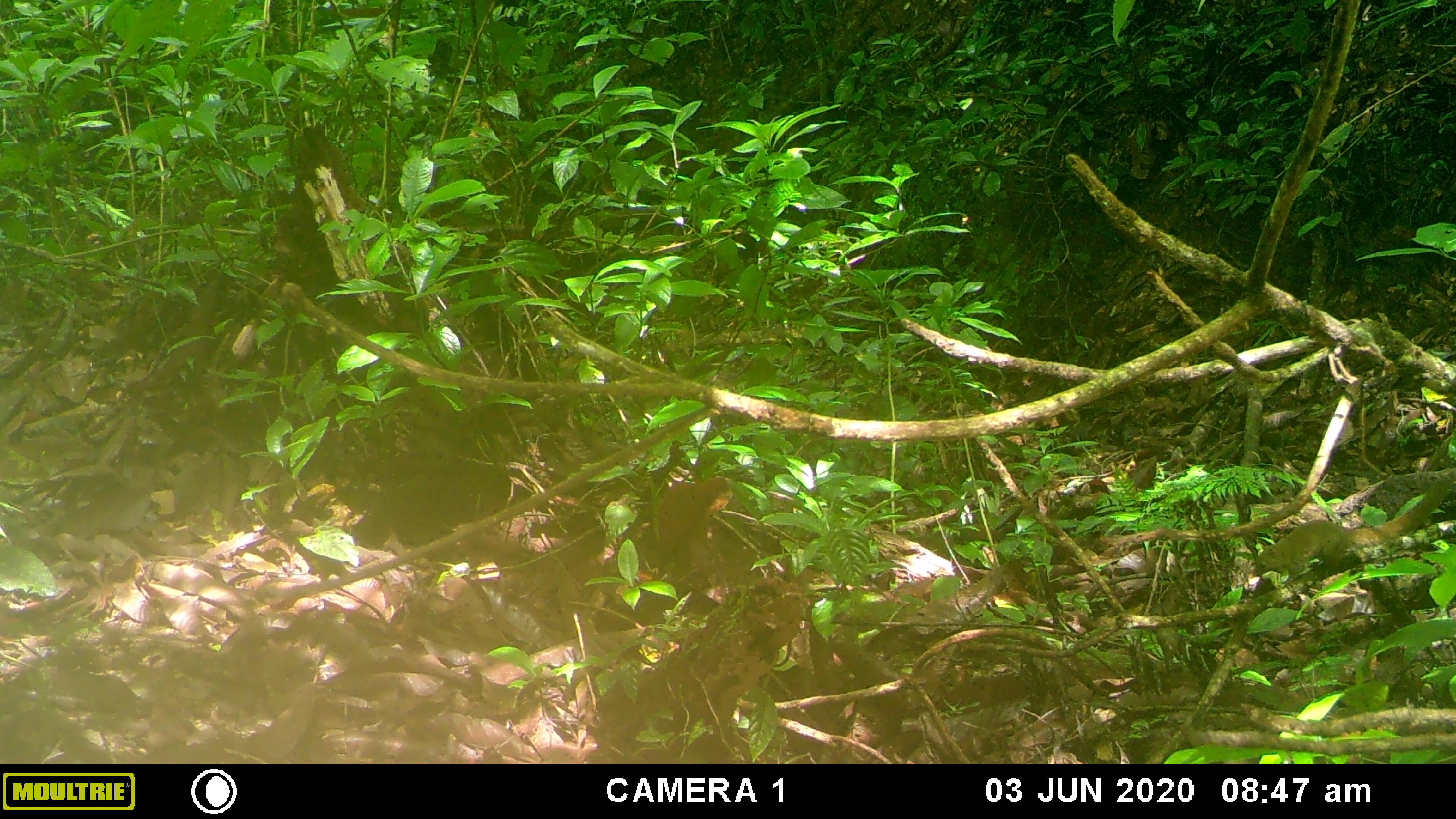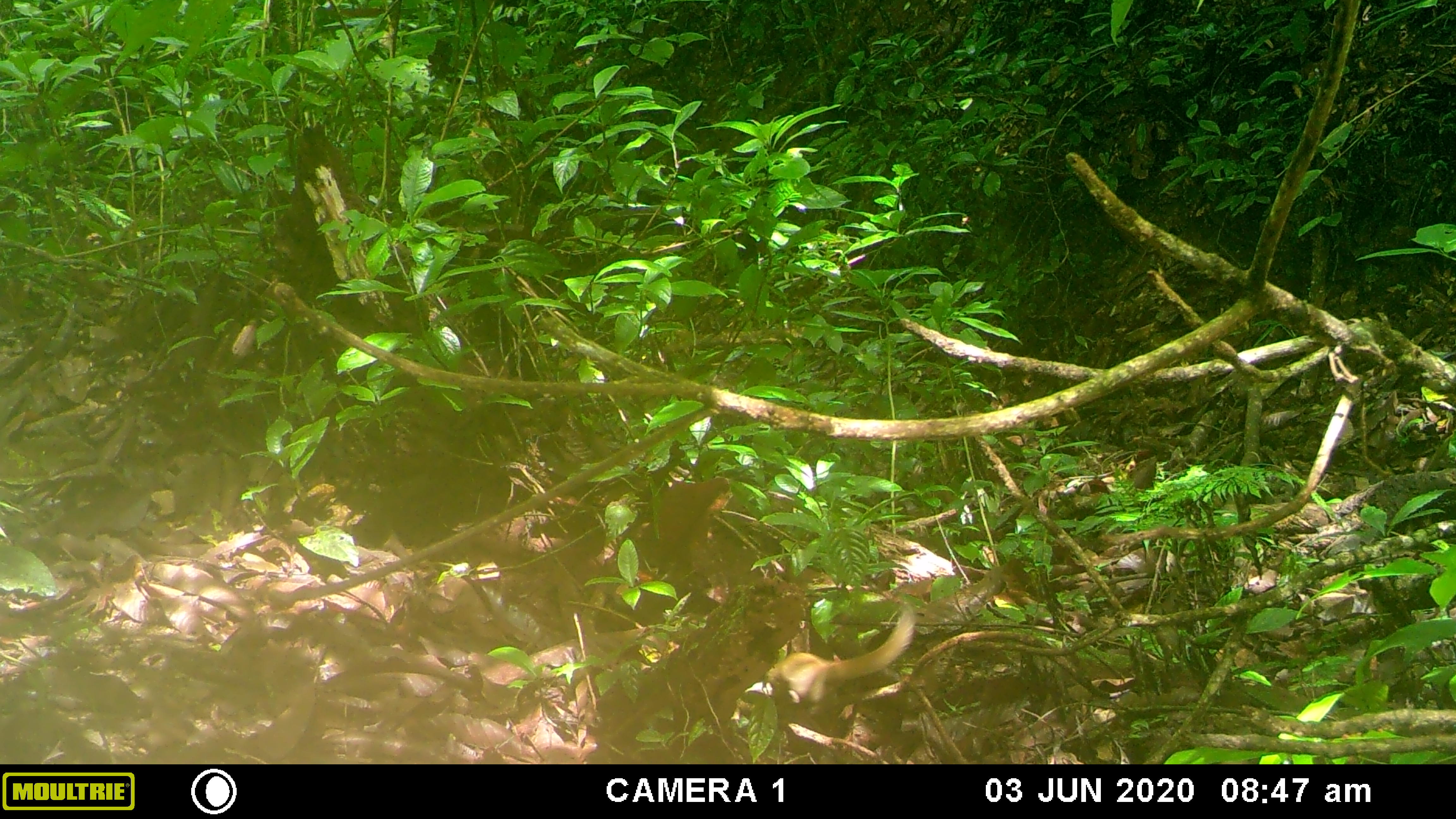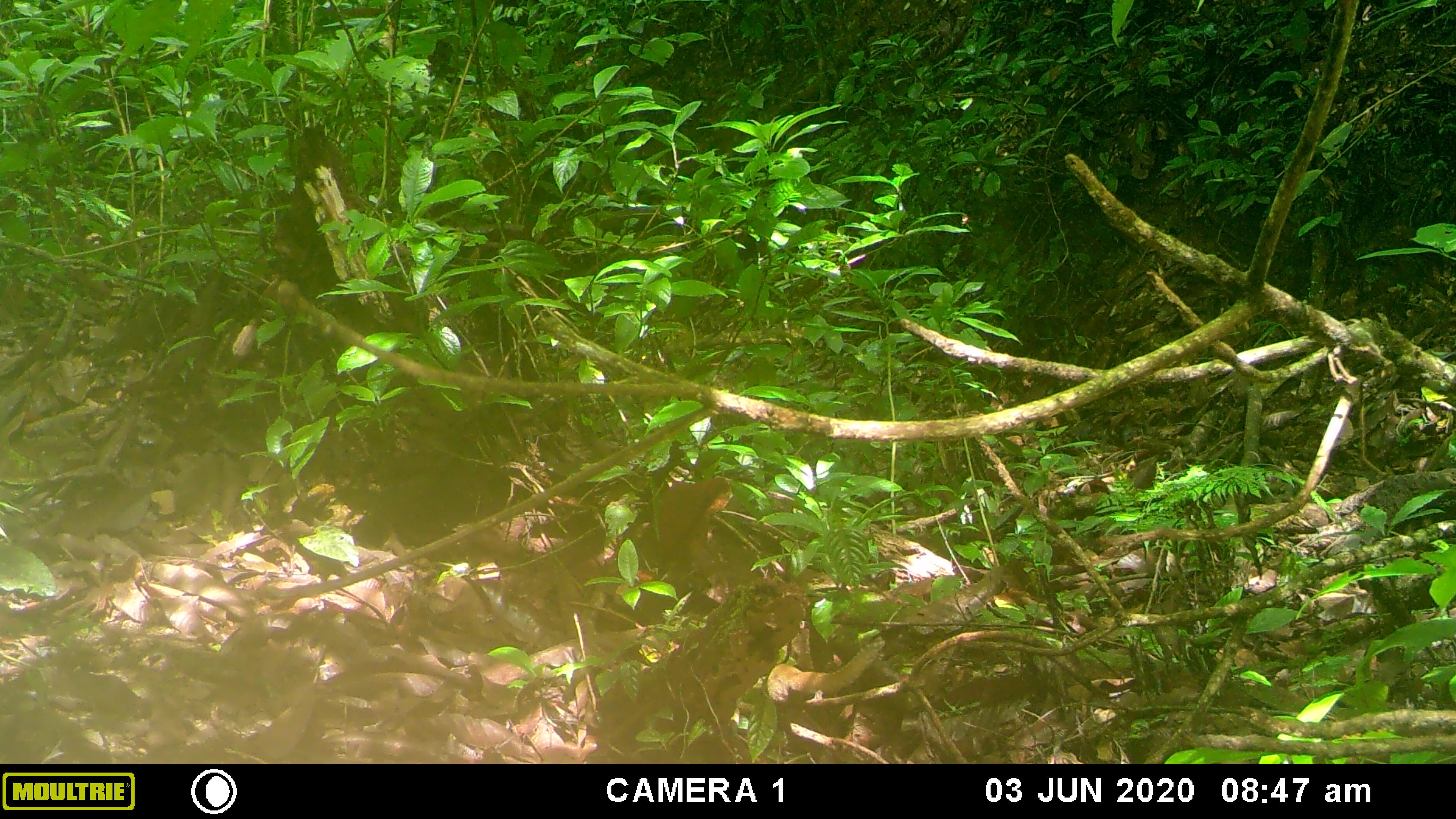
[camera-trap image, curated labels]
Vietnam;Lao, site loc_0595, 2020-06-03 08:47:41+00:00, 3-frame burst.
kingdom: Animalia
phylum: Chordata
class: Mammalia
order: Scandentia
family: Tupaiidae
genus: Tupaia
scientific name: Tupaia belangeri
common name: northern treeshrew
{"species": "northern treeshrew (Tupaia belangeri)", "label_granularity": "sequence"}